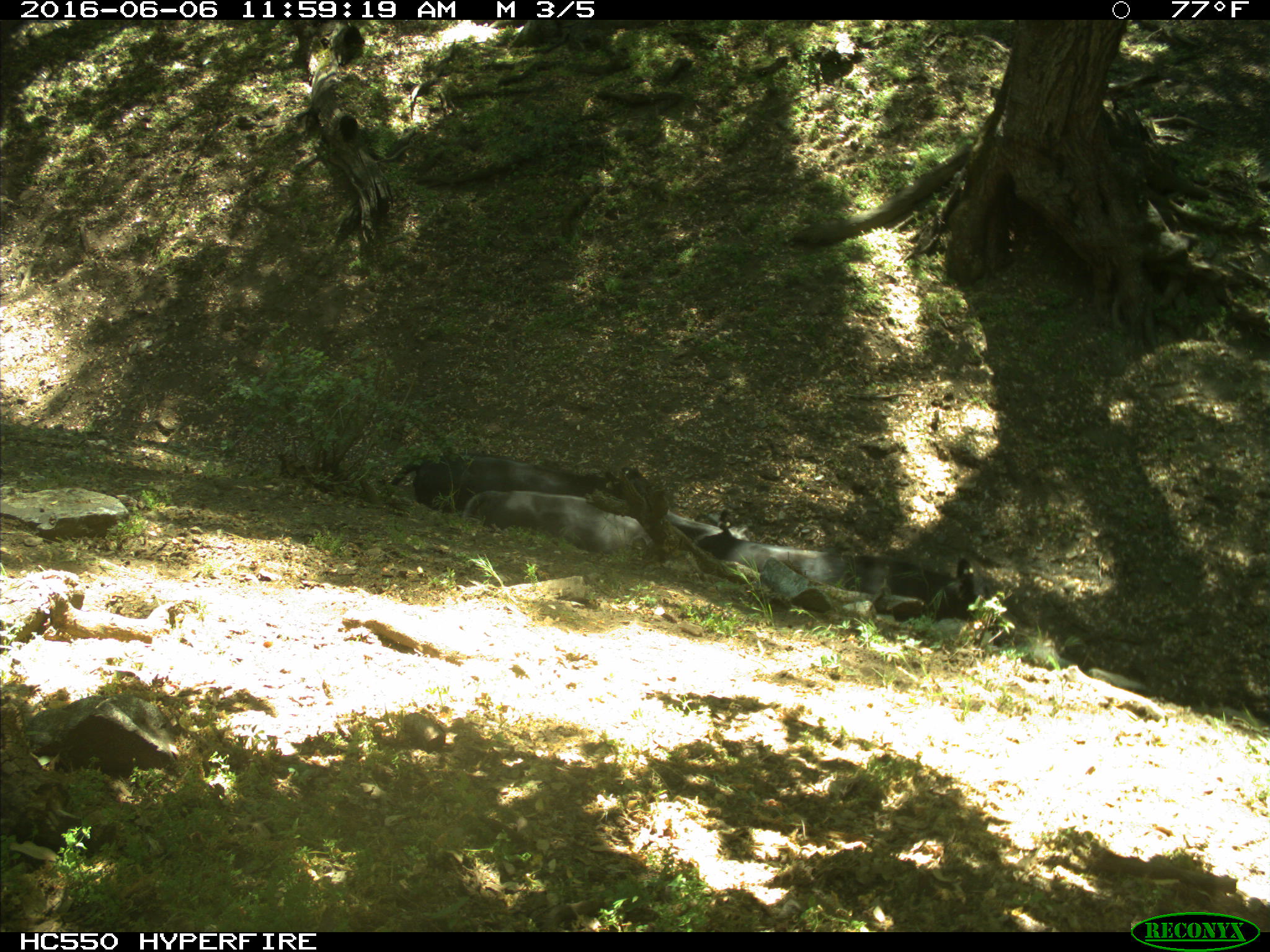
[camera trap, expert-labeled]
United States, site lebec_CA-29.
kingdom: Animalia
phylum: Chordata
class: Mammalia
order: Artiodactyla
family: Bovidae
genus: Bos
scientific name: Bos taurus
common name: domestic cow